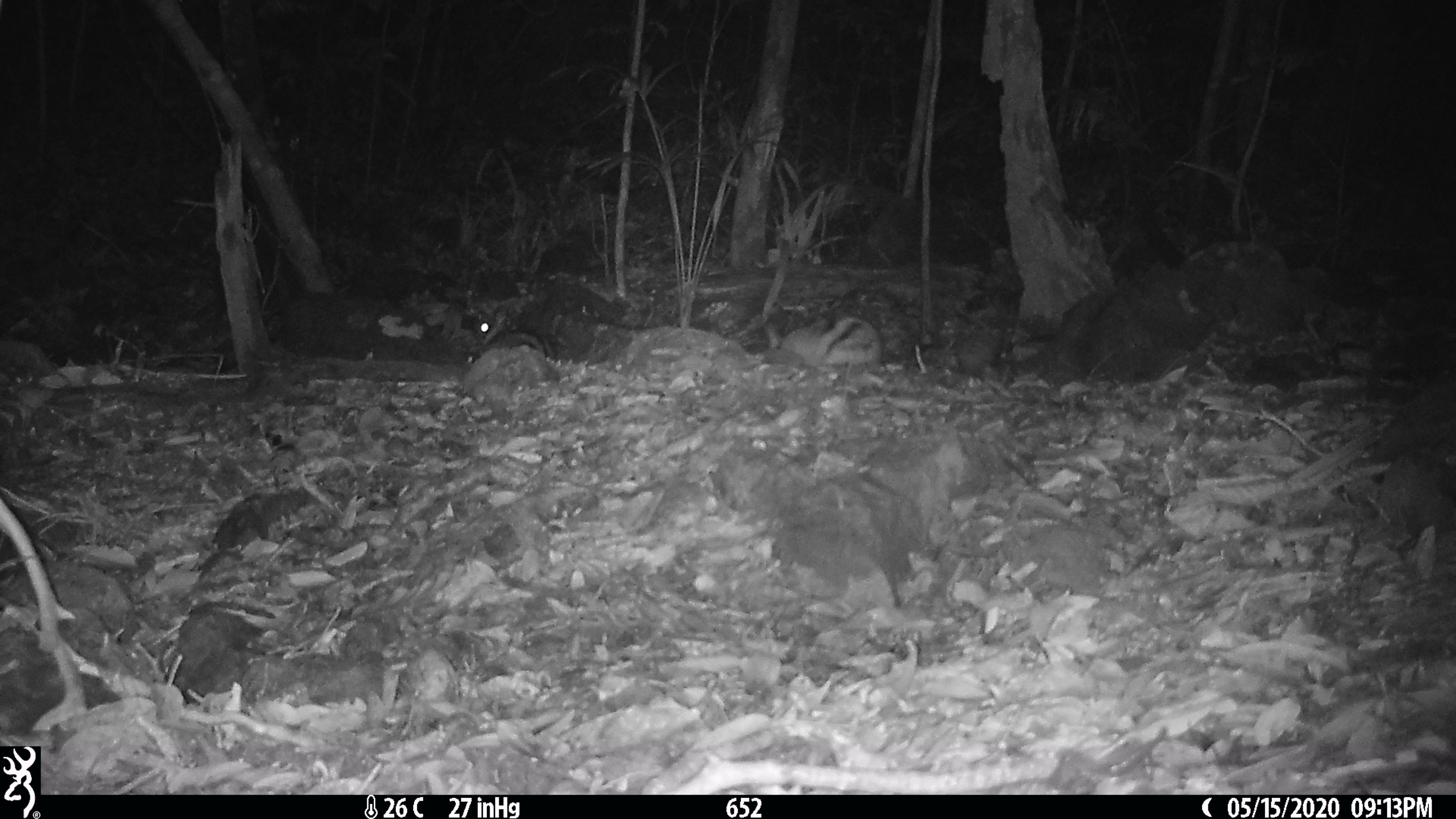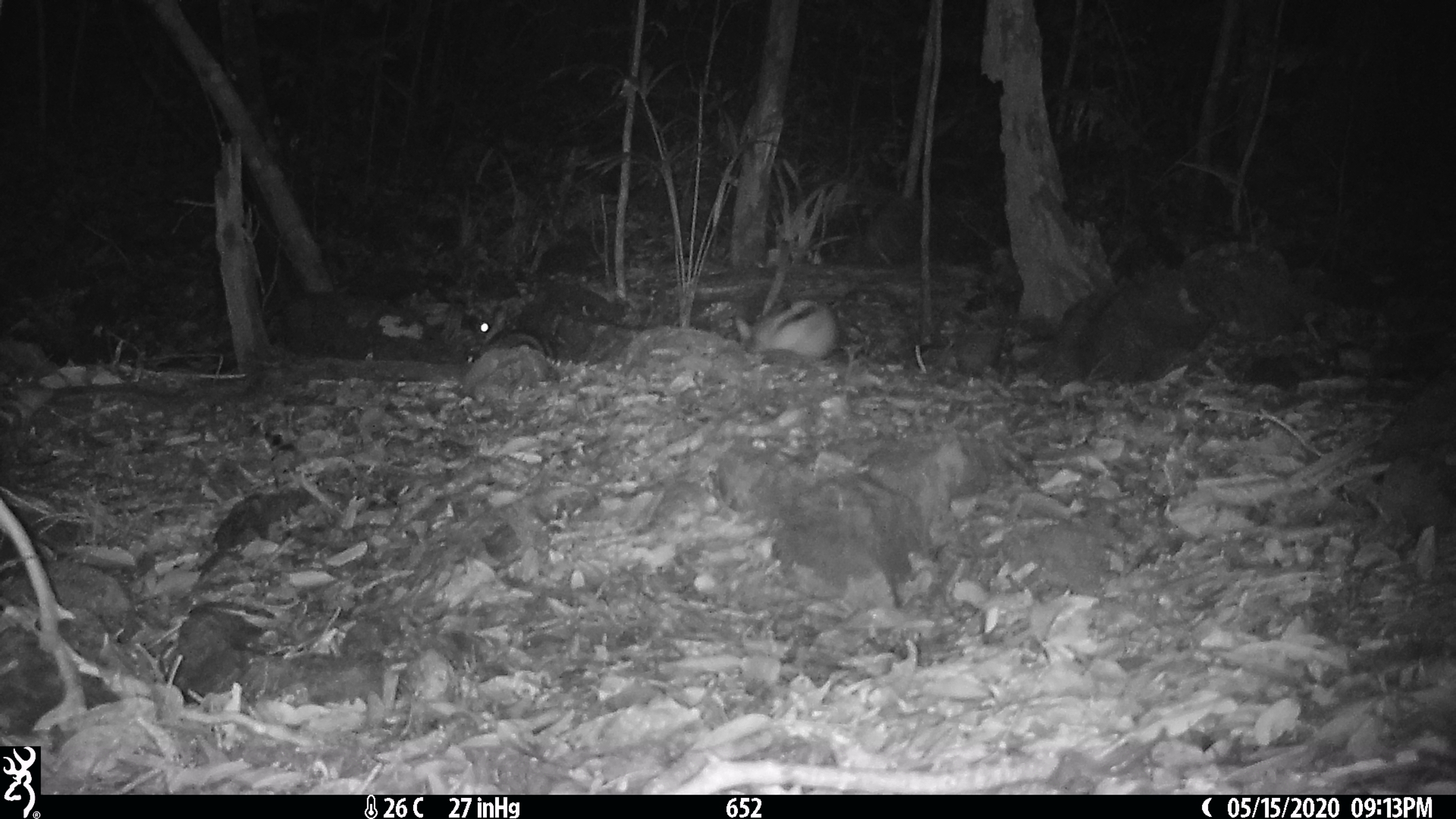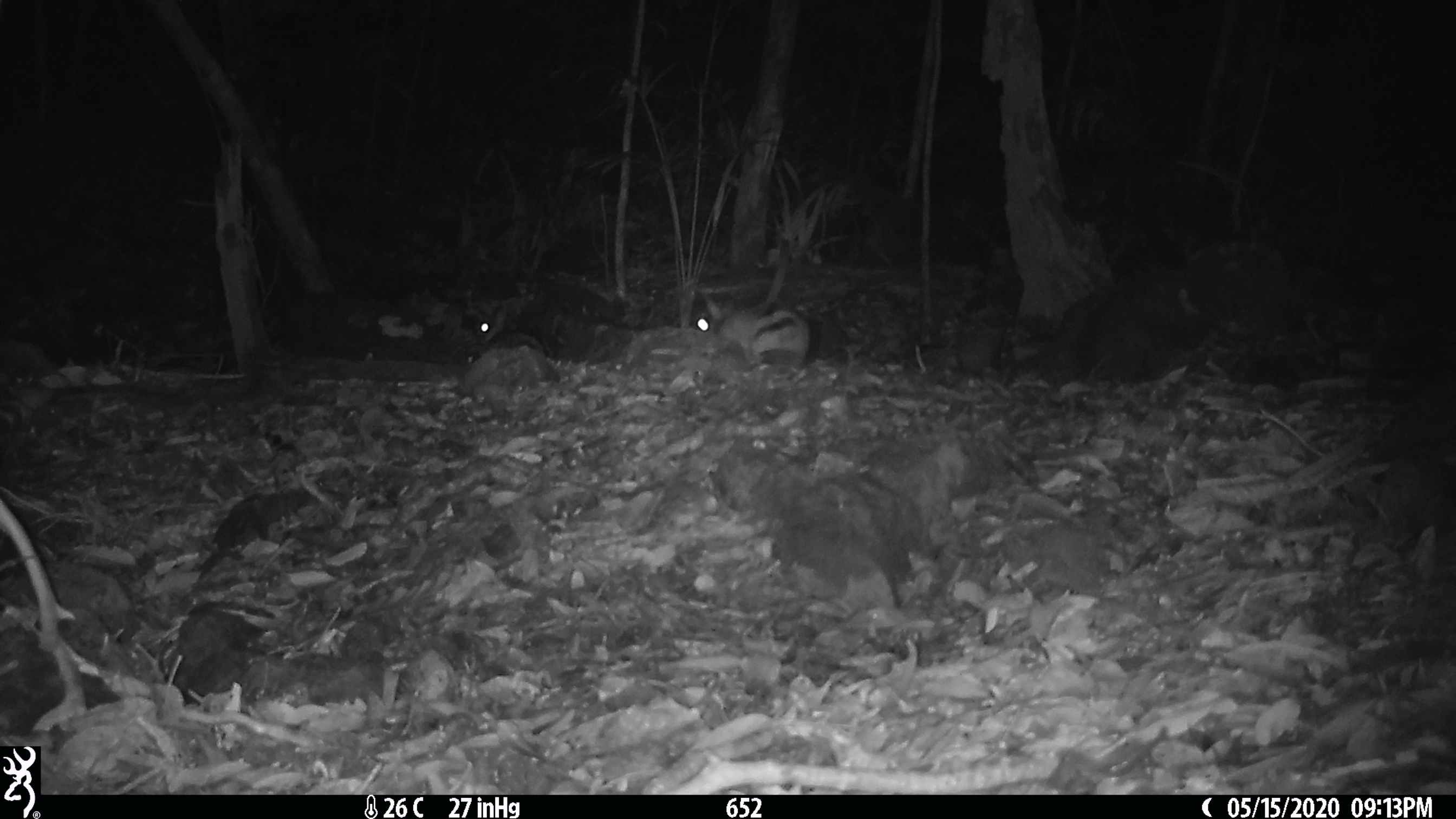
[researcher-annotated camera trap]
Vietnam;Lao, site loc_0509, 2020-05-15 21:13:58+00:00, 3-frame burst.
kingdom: Animalia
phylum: Chordata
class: Mammalia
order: Lagomorpha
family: Leporidae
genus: Nesolagus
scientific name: Nesolagus timminsi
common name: annamite striped rabbit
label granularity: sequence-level